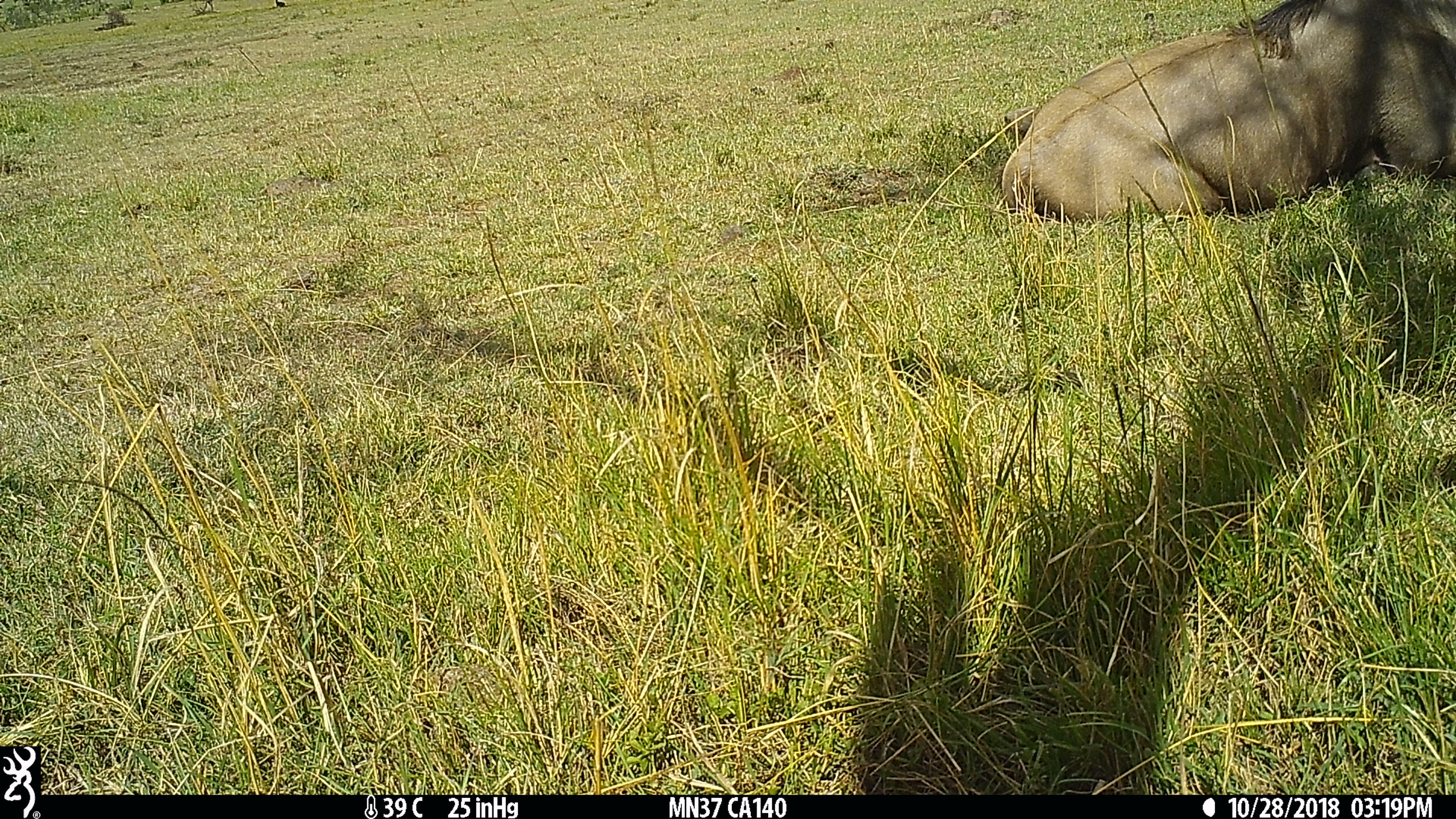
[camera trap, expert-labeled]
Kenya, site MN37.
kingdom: Animalia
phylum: Chordata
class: Mammalia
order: Artiodactyla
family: Bovidae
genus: Connochaetes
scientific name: Connochaetes taurinus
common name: blue wildebeest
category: wildebeest